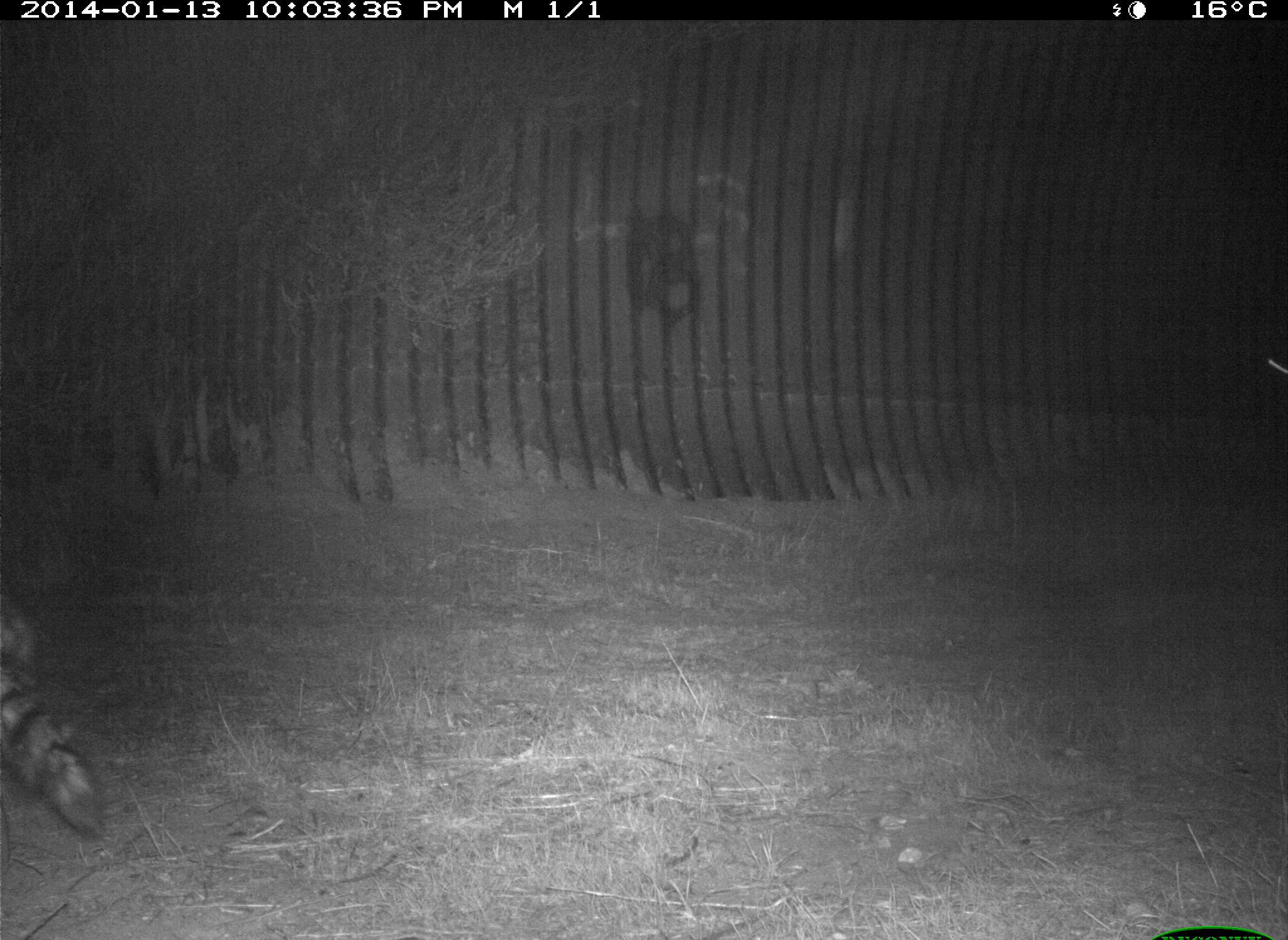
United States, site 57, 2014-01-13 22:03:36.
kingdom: Animalia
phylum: Chordata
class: Mammalia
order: Carnivora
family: Procyonidae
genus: Procyon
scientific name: Procyon lotor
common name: raccoon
Raccoon (Procyon lotor).